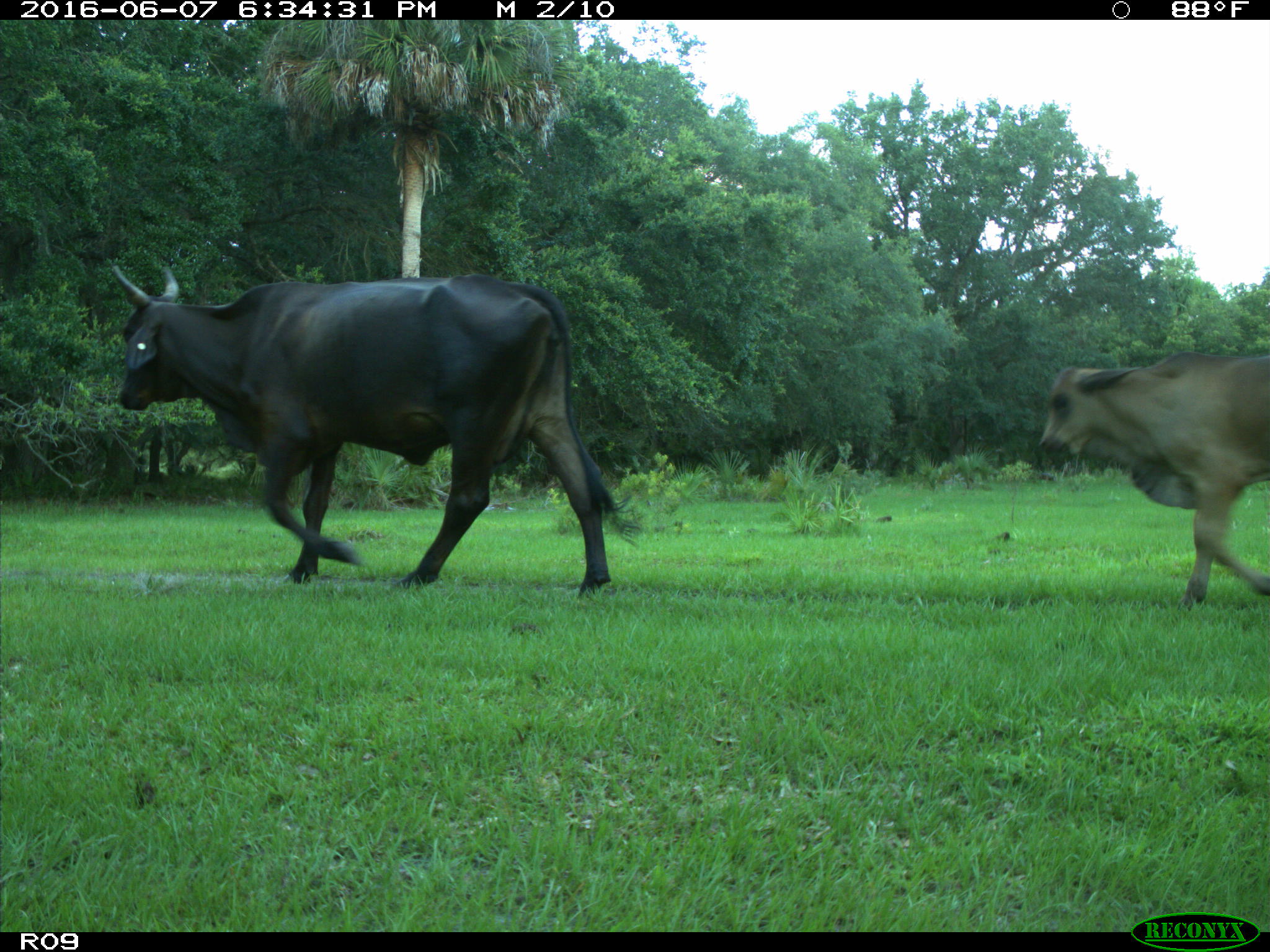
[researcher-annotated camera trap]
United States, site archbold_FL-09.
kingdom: Animalia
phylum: Chordata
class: Mammalia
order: Artiodactyla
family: Bovidae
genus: Bos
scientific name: Bos taurus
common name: domestic cow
Bos taurus (domestic cow).